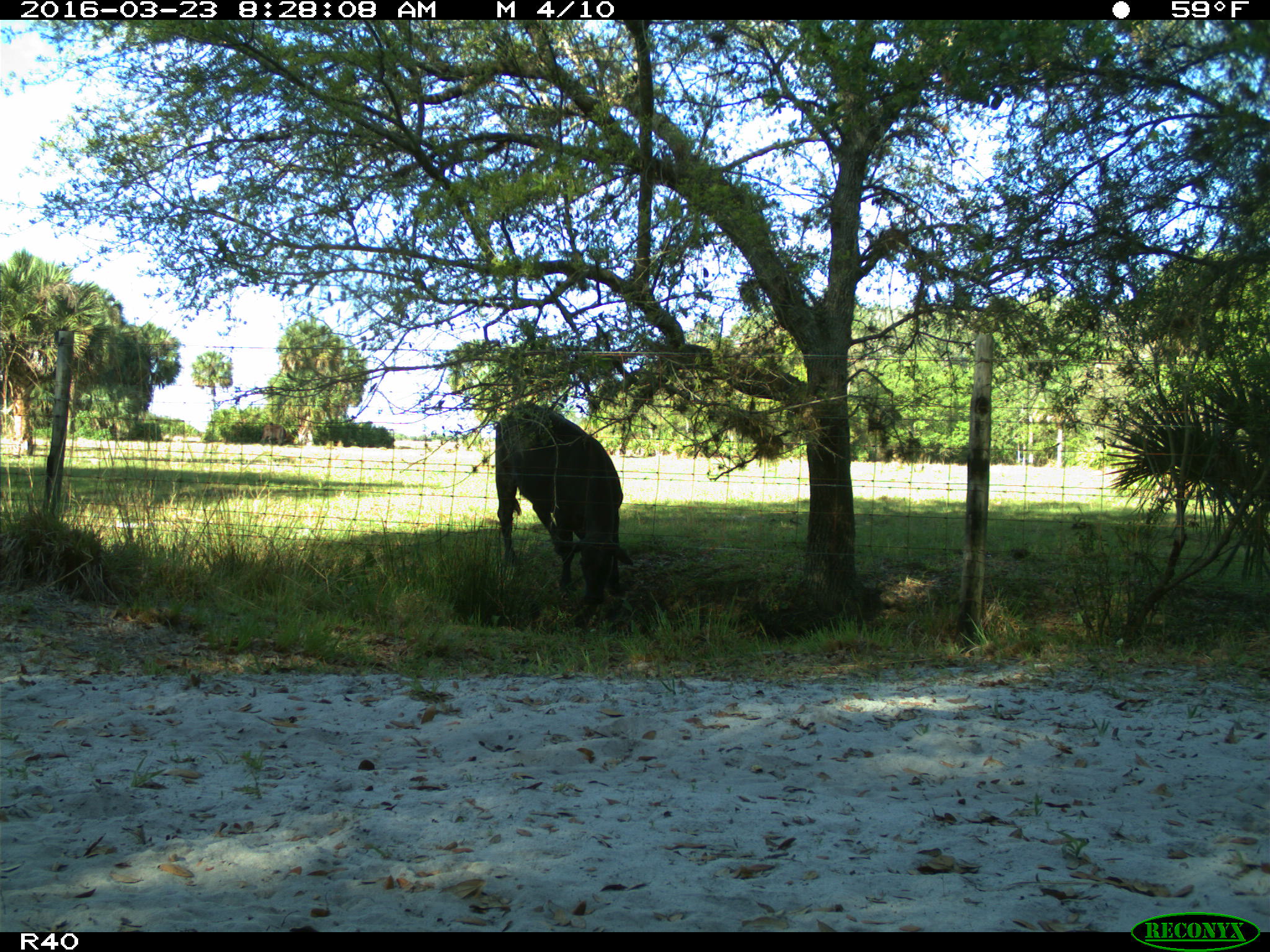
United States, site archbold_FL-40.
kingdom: Animalia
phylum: Chordata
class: Mammalia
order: Artiodactyla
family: Bovidae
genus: Bos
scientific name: Bos taurus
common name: domestic cow